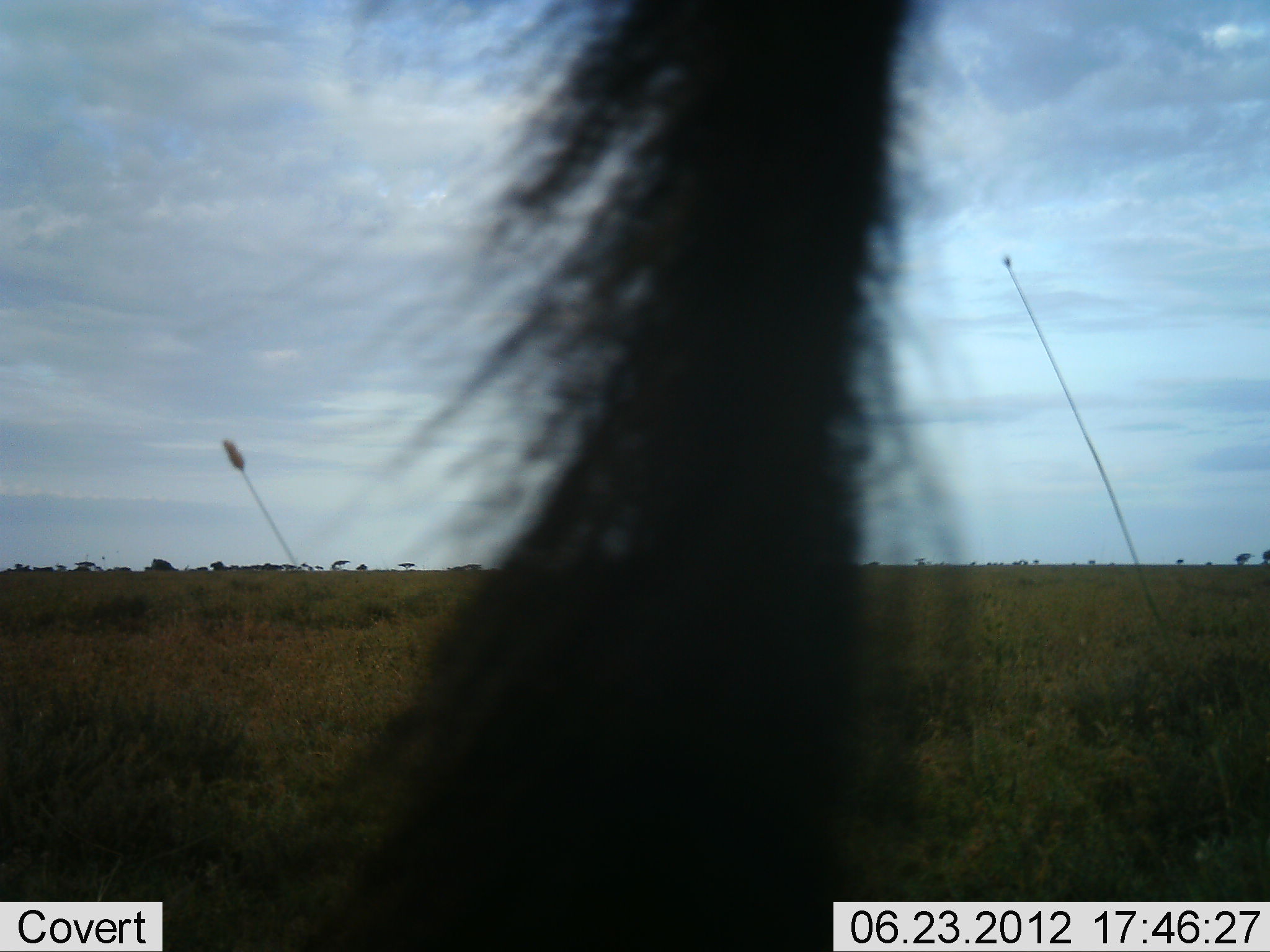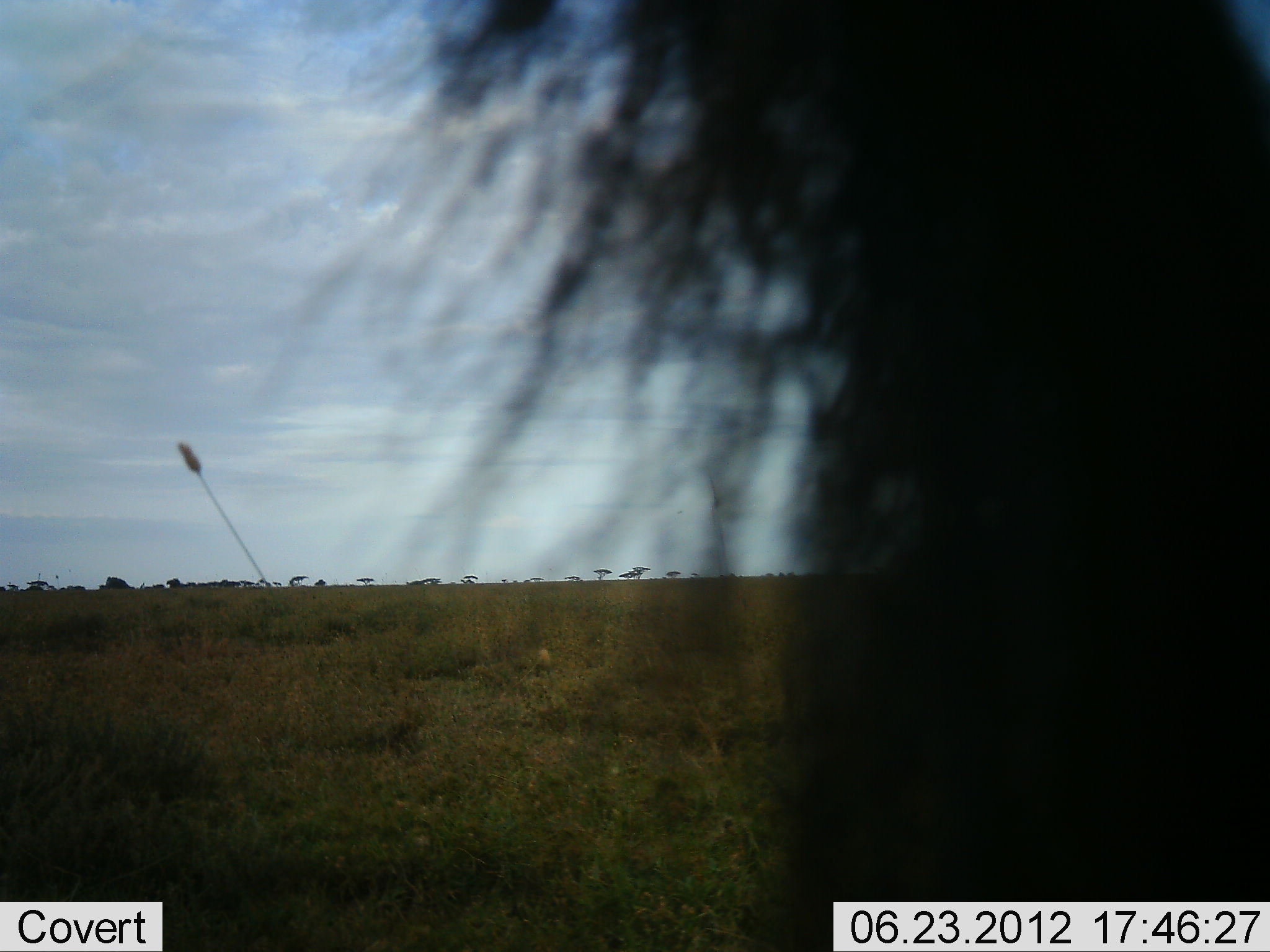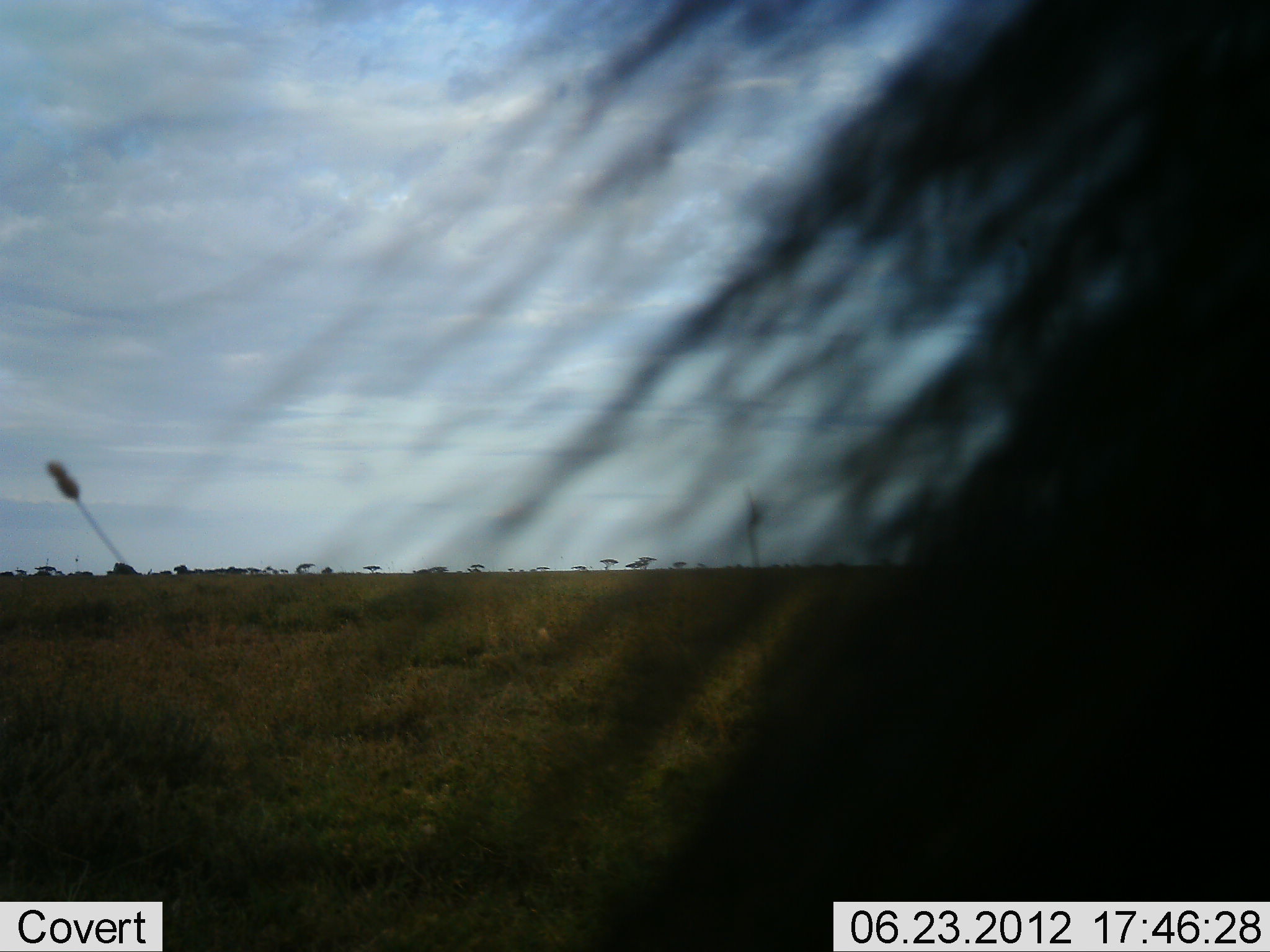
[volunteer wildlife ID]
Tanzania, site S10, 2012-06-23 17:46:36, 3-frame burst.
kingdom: Animalia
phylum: Chordata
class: Mammalia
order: Artiodactyla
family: Bovidae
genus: Connochaetes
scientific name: Connochaetes taurinus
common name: blue wildebeest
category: wildebeest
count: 1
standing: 100%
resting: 0%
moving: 0%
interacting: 0%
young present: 0%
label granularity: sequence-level